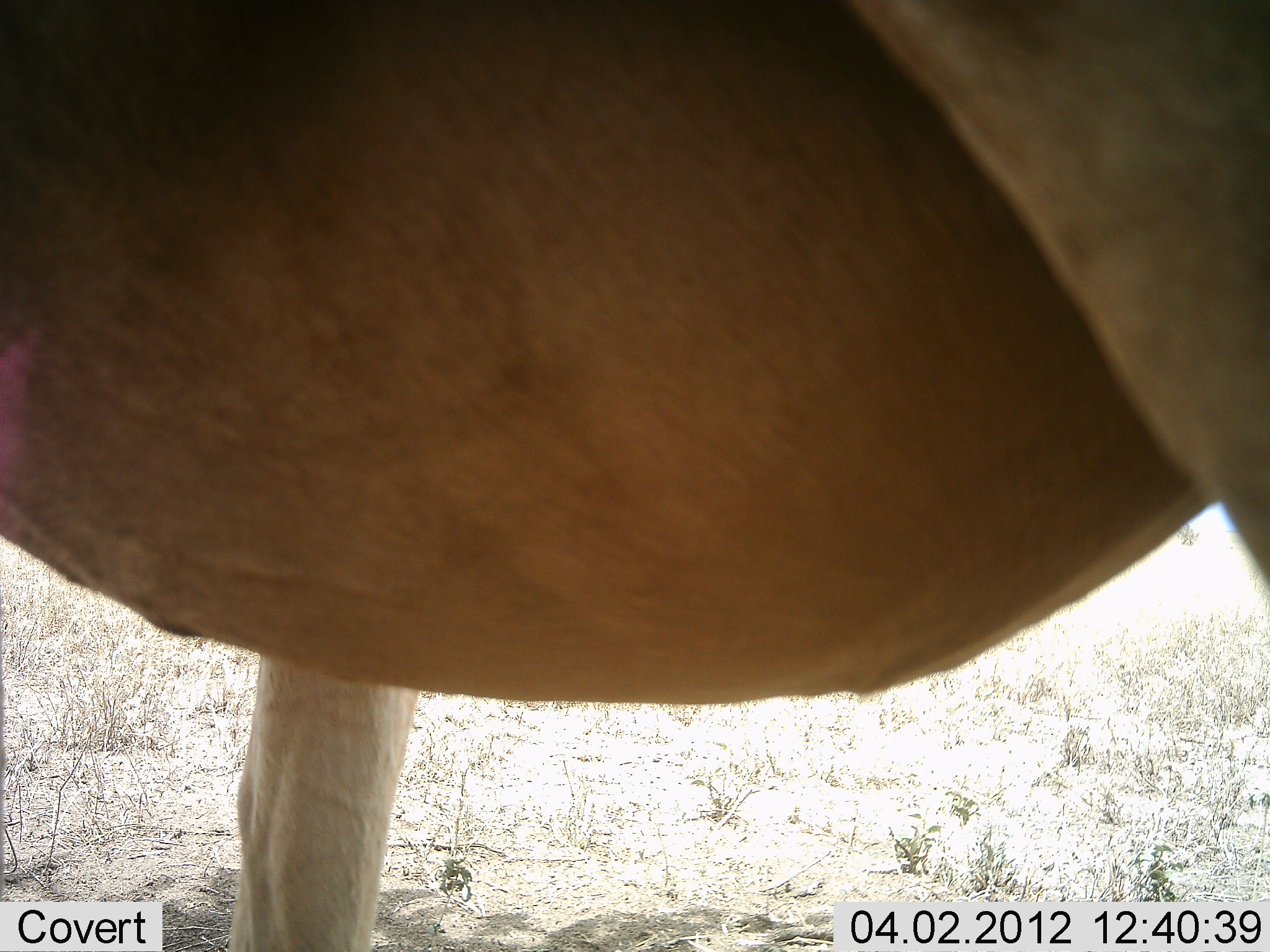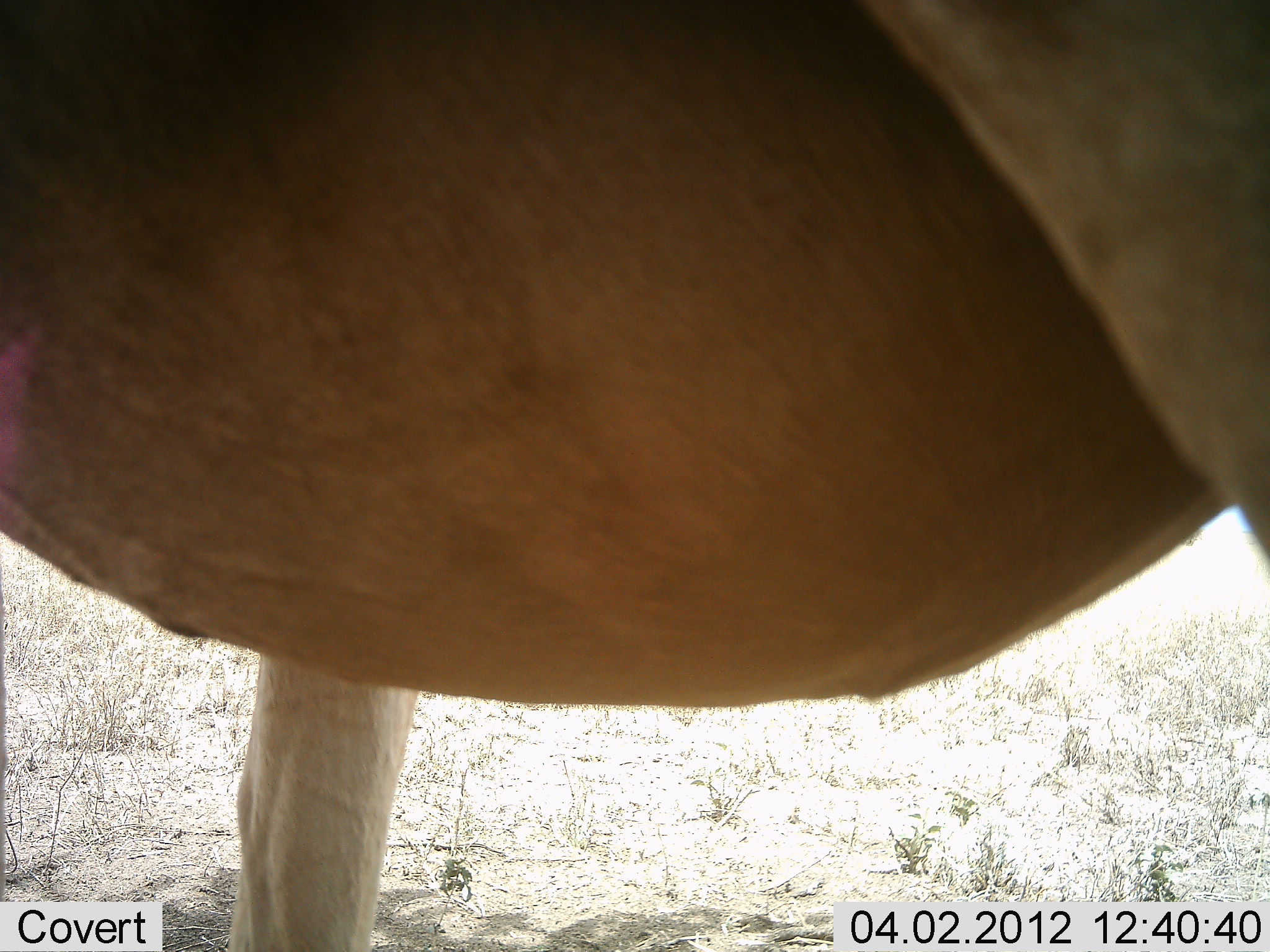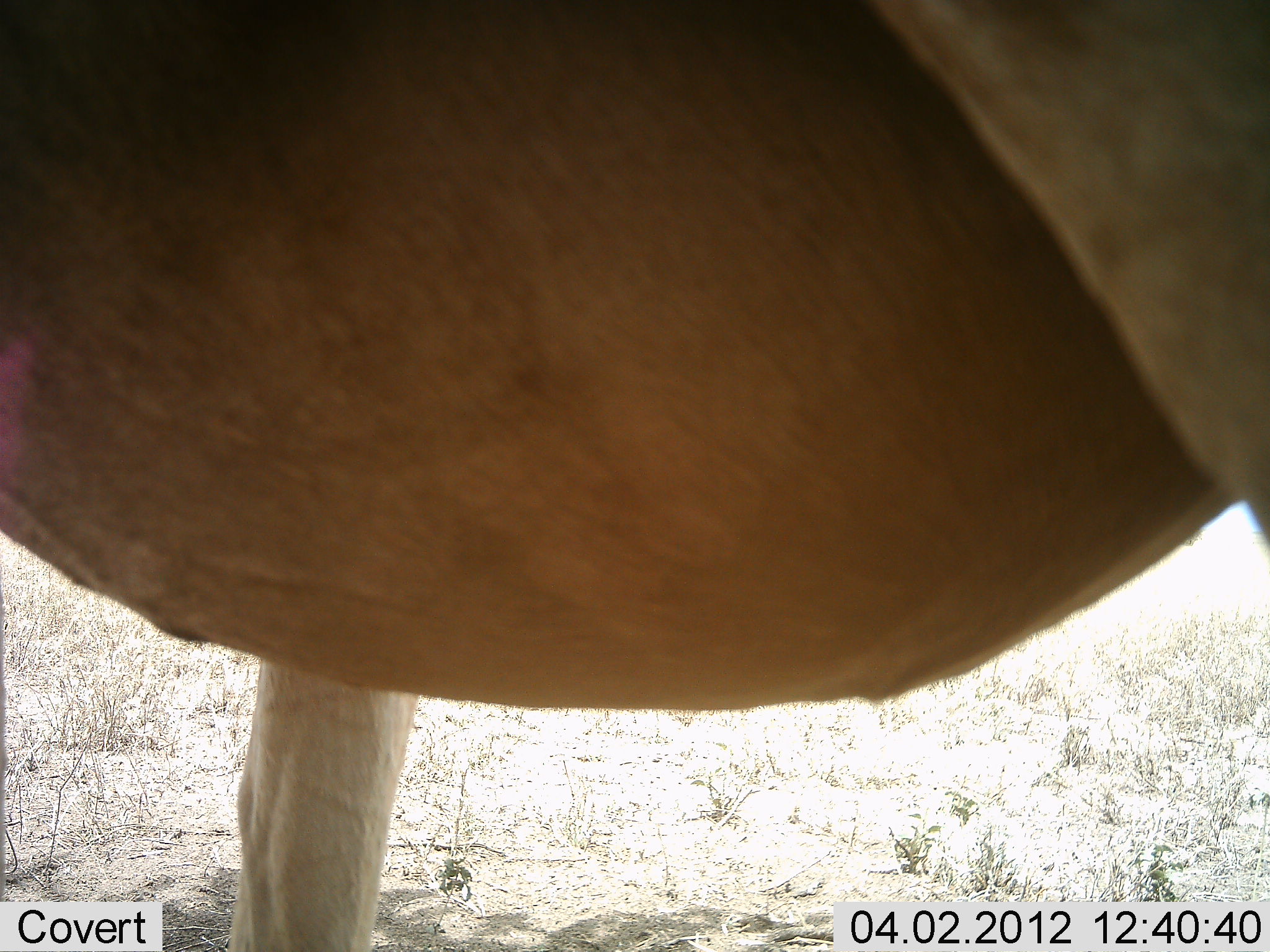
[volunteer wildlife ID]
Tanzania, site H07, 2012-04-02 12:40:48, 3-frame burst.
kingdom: Animalia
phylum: Chordata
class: Mammalia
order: Artiodactyla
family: Bovidae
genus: Alcelaphus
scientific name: Alcelaphus buselaphus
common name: hartebeest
Hartebeest (Alcelaphus buselaphus), count 1. Behavior (volunteer vote fractions): standing 100%, resting 0%, moving 0%, interacting 0%. Young present (vote fraction): 0%. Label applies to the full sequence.